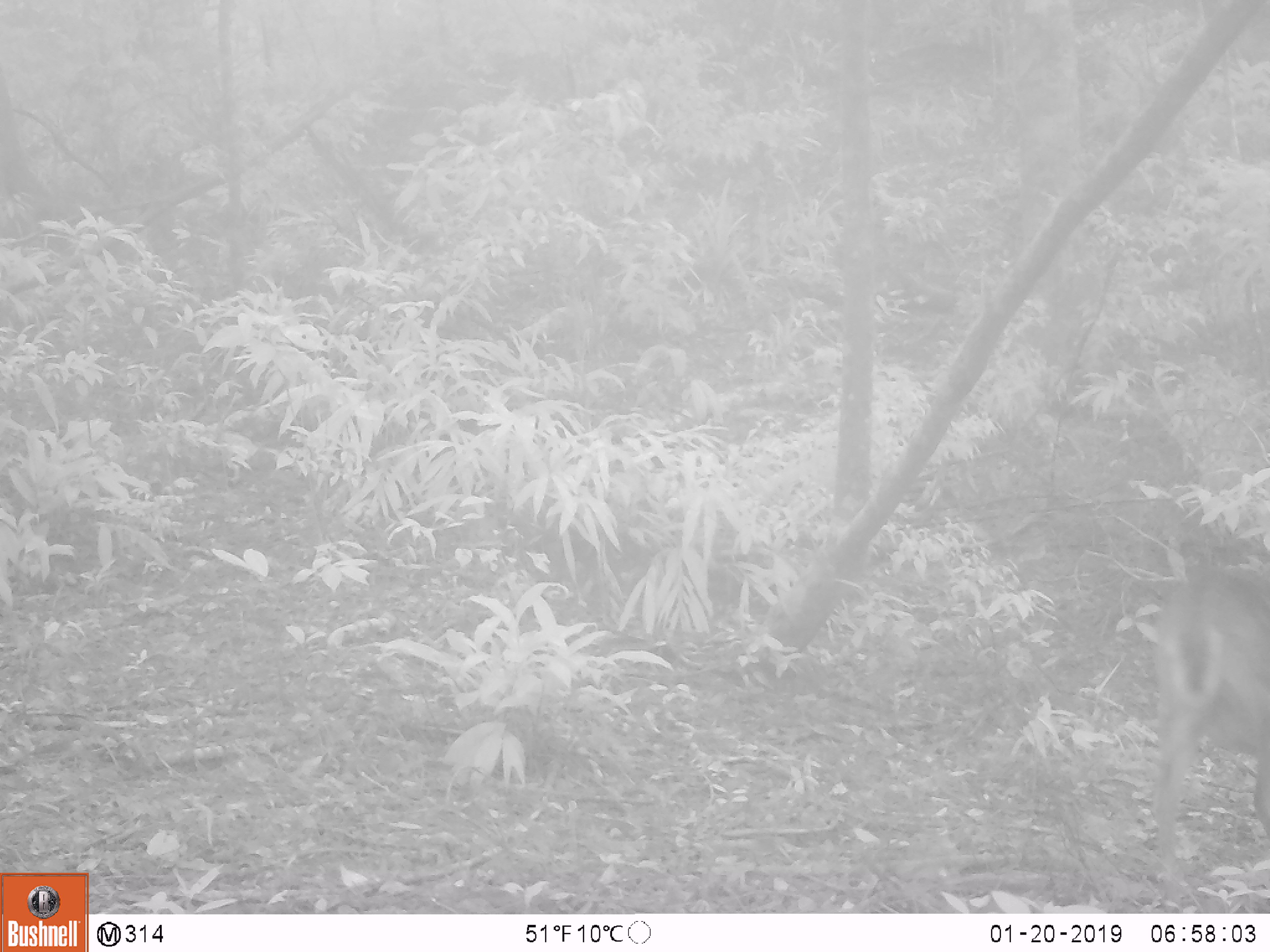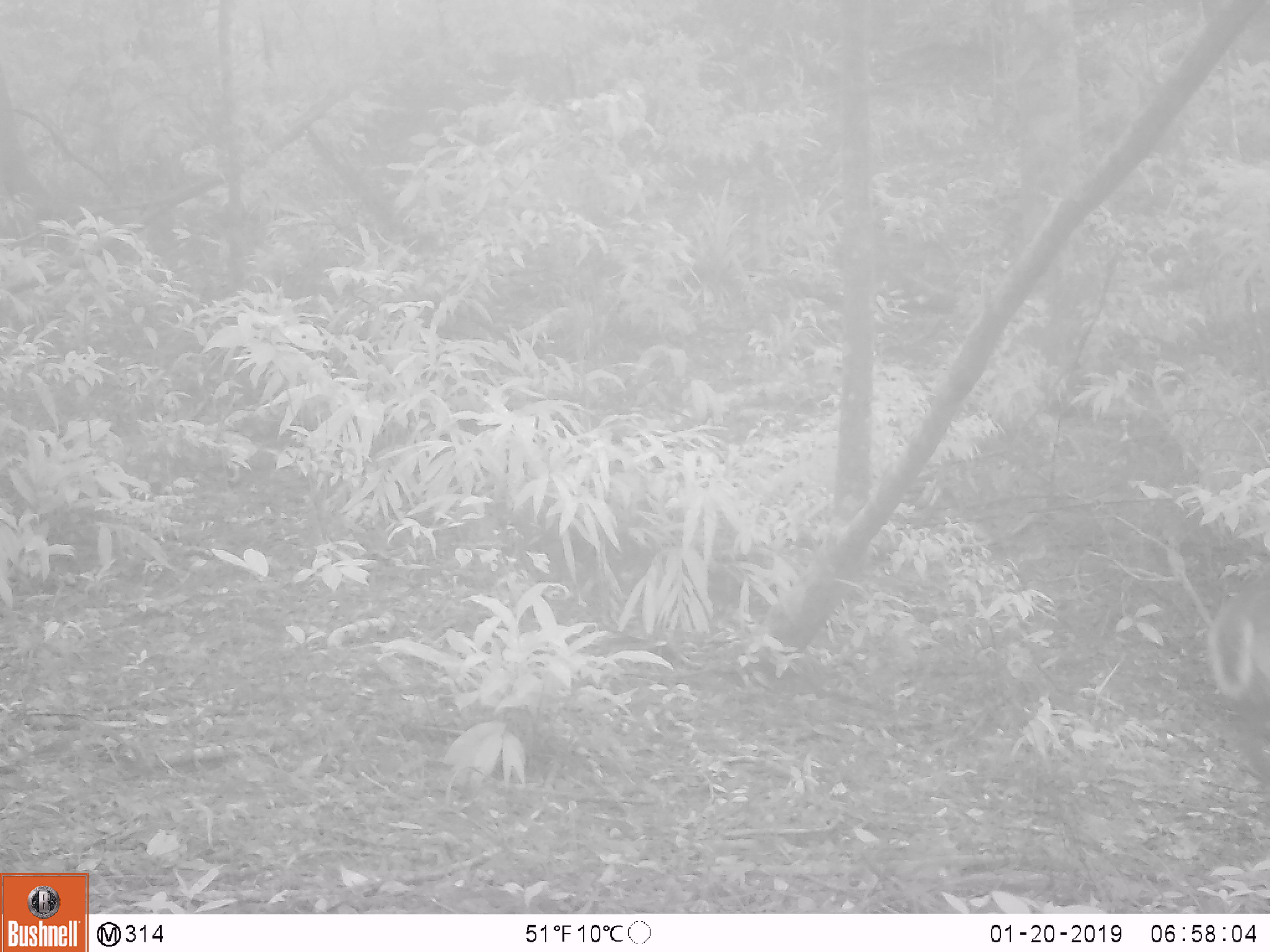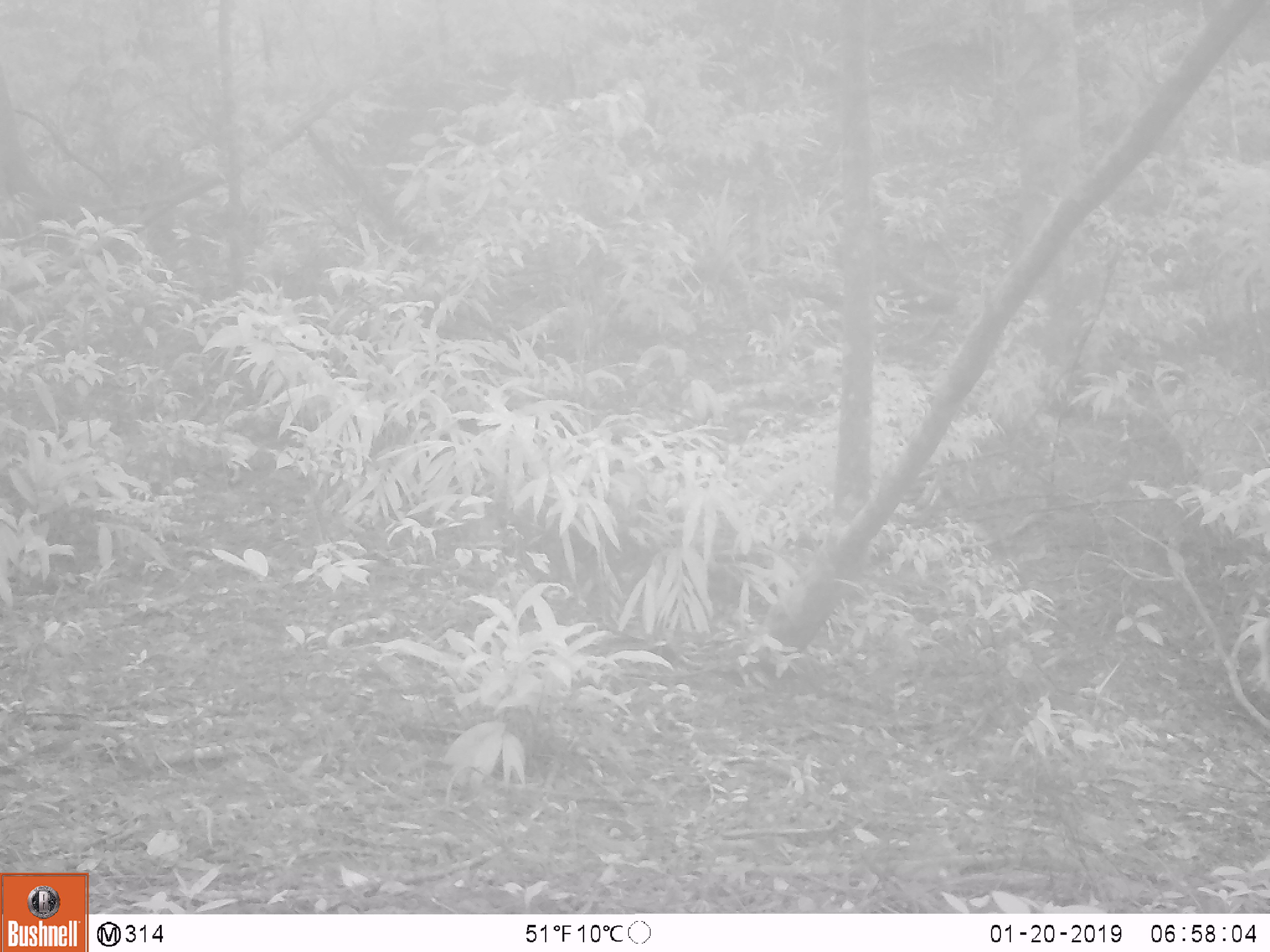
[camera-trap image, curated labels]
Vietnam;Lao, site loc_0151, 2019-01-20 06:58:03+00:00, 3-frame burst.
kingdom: Animalia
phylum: Chordata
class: Mammalia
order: Artiodactyla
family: Cervidae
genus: Muntiacus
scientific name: Muntiacus vuquangensis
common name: large-antlered muntjac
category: large antlered muntjac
Large antlered muntjac (large-antlered muntjac) (Muntiacus vuquangensis). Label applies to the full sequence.